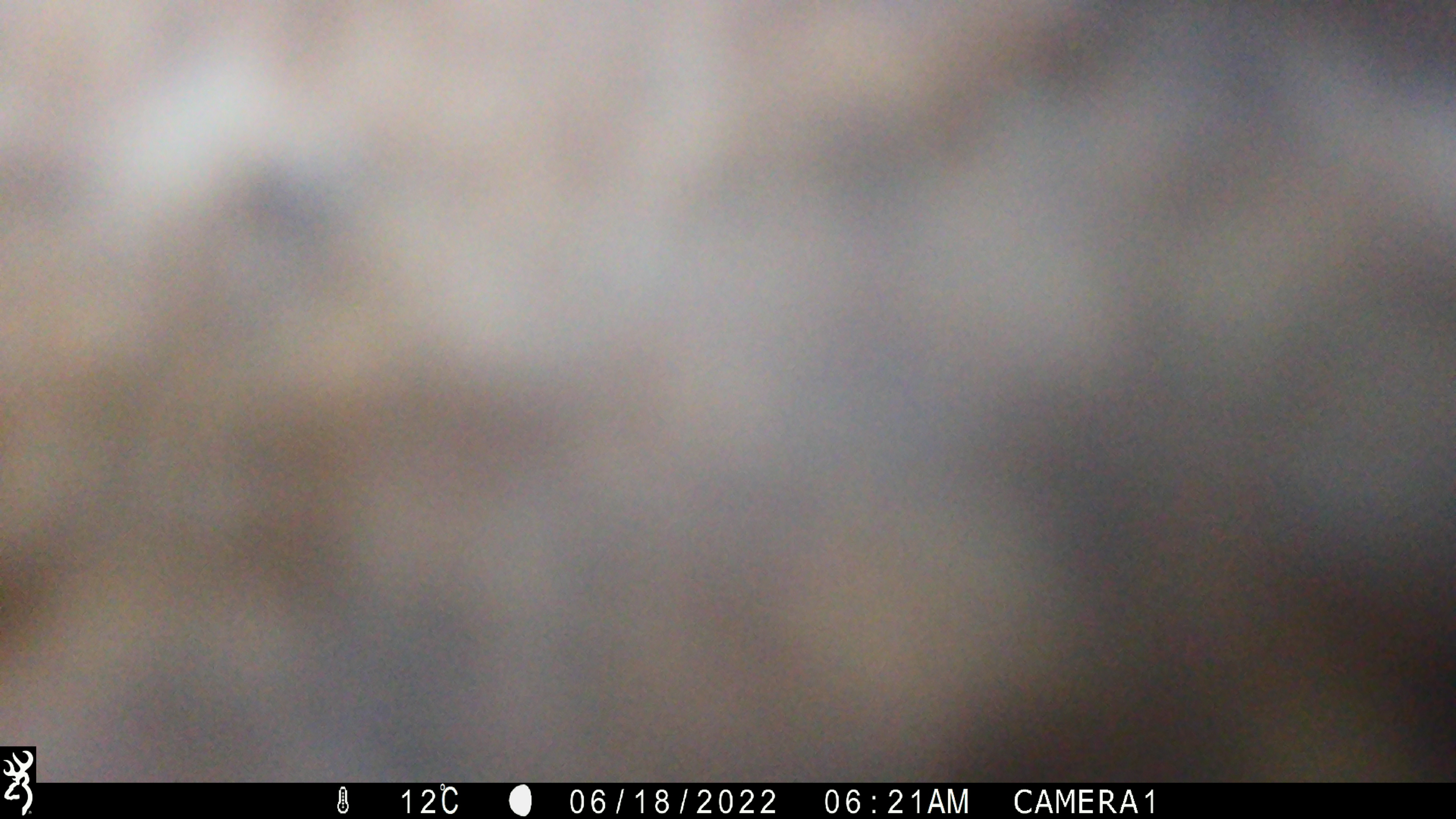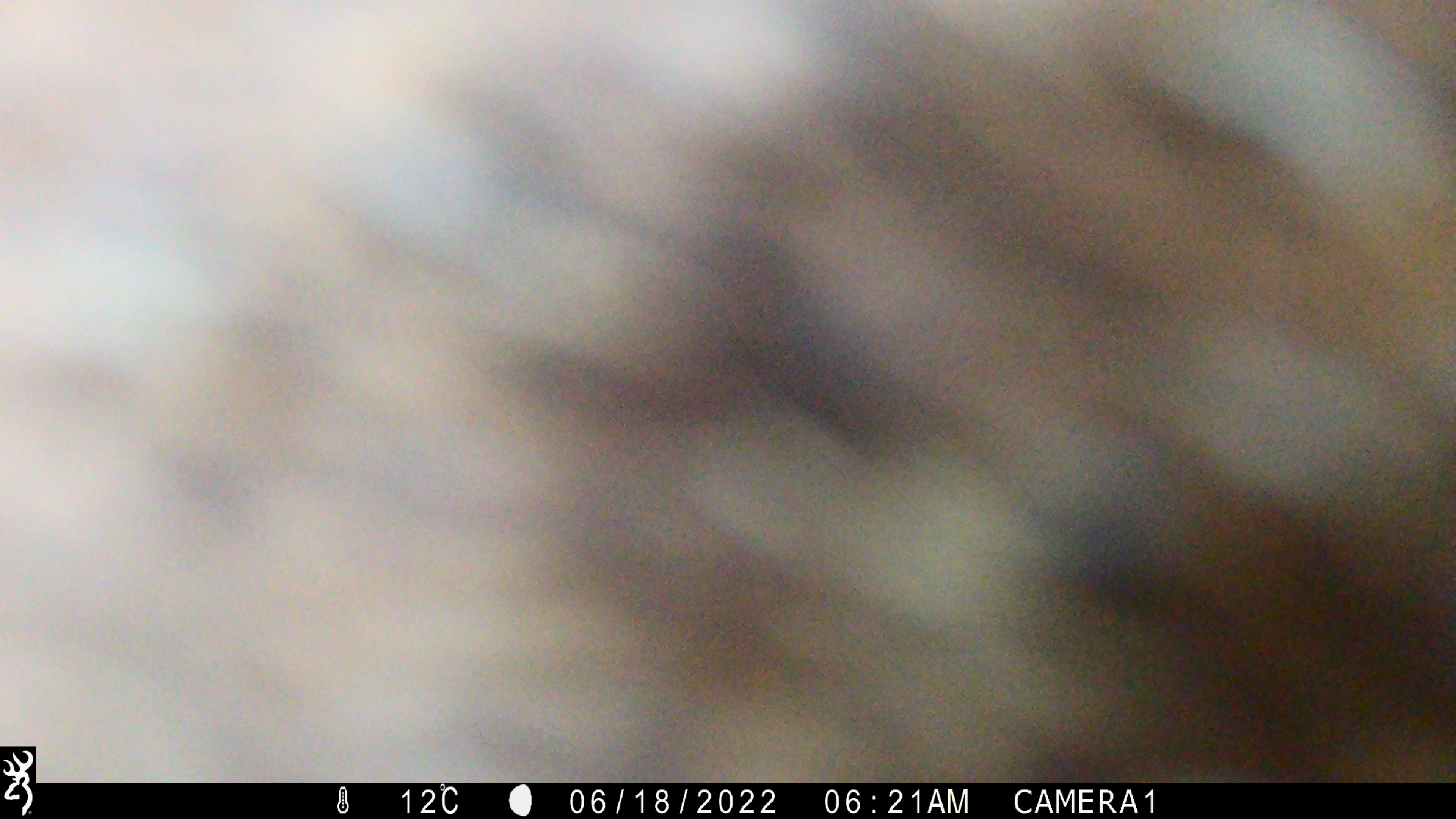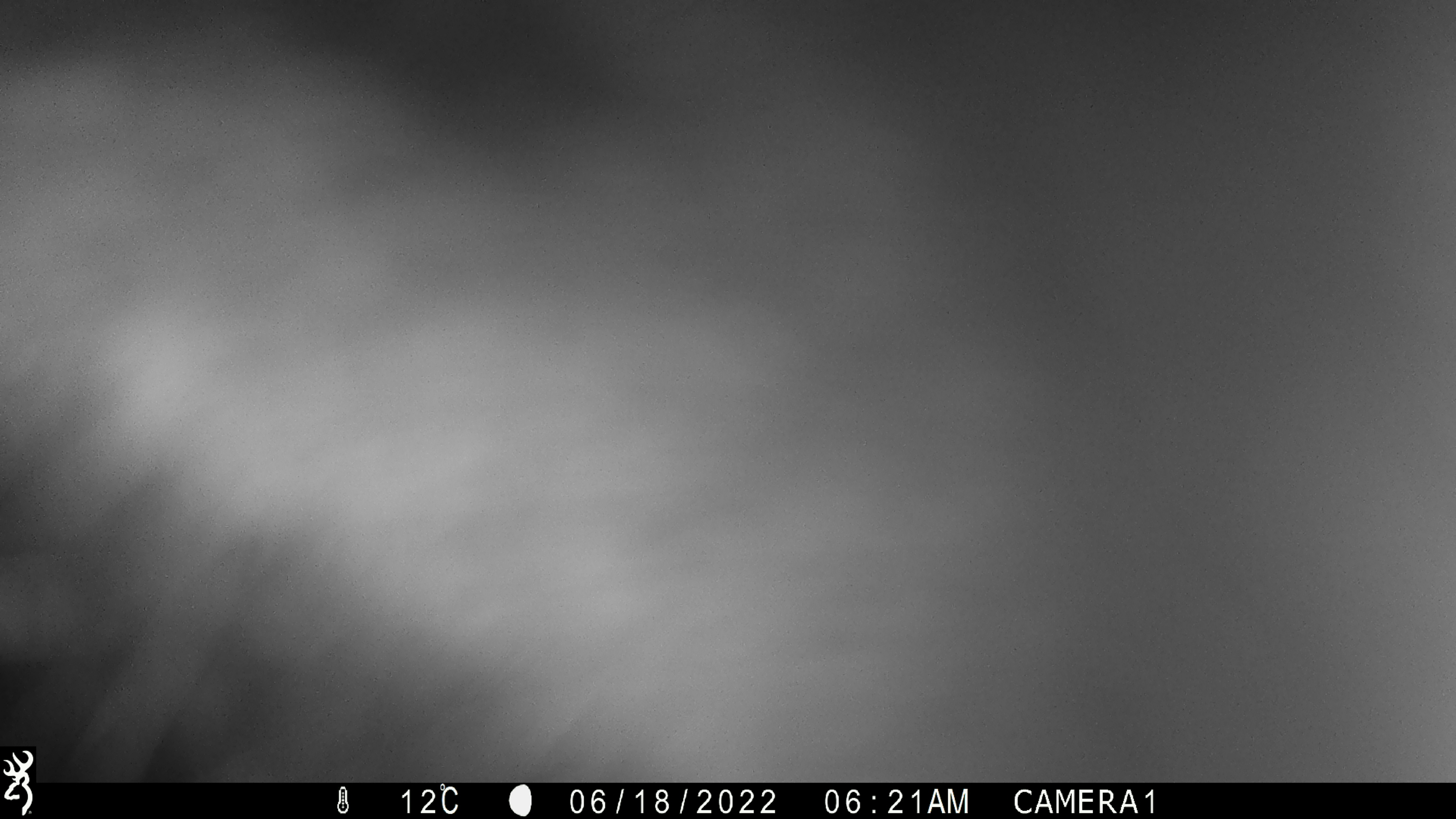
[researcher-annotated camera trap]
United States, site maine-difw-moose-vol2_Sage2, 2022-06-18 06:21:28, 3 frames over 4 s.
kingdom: Animalia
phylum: Chordata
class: Mammalia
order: Artiodactyla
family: Cervidae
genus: Alces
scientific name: Alces alces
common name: moose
Moose (Alces alces).